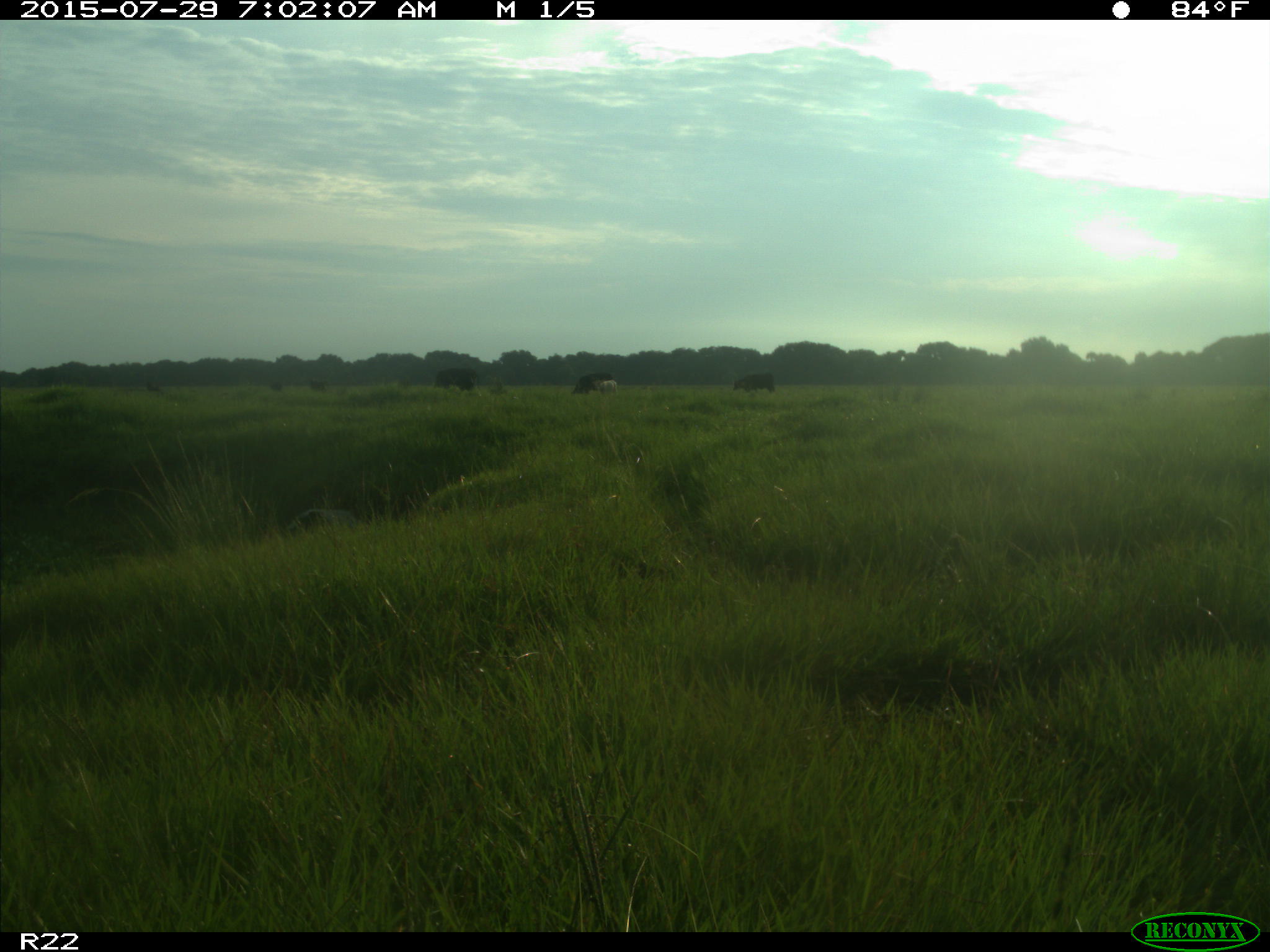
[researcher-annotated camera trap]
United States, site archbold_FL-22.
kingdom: Animalia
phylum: Chordata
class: Mammalia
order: Artiodactyla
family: Bovidae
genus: Bos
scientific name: Bos taurus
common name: domestic cow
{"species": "Bos taurus (domestic cow)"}